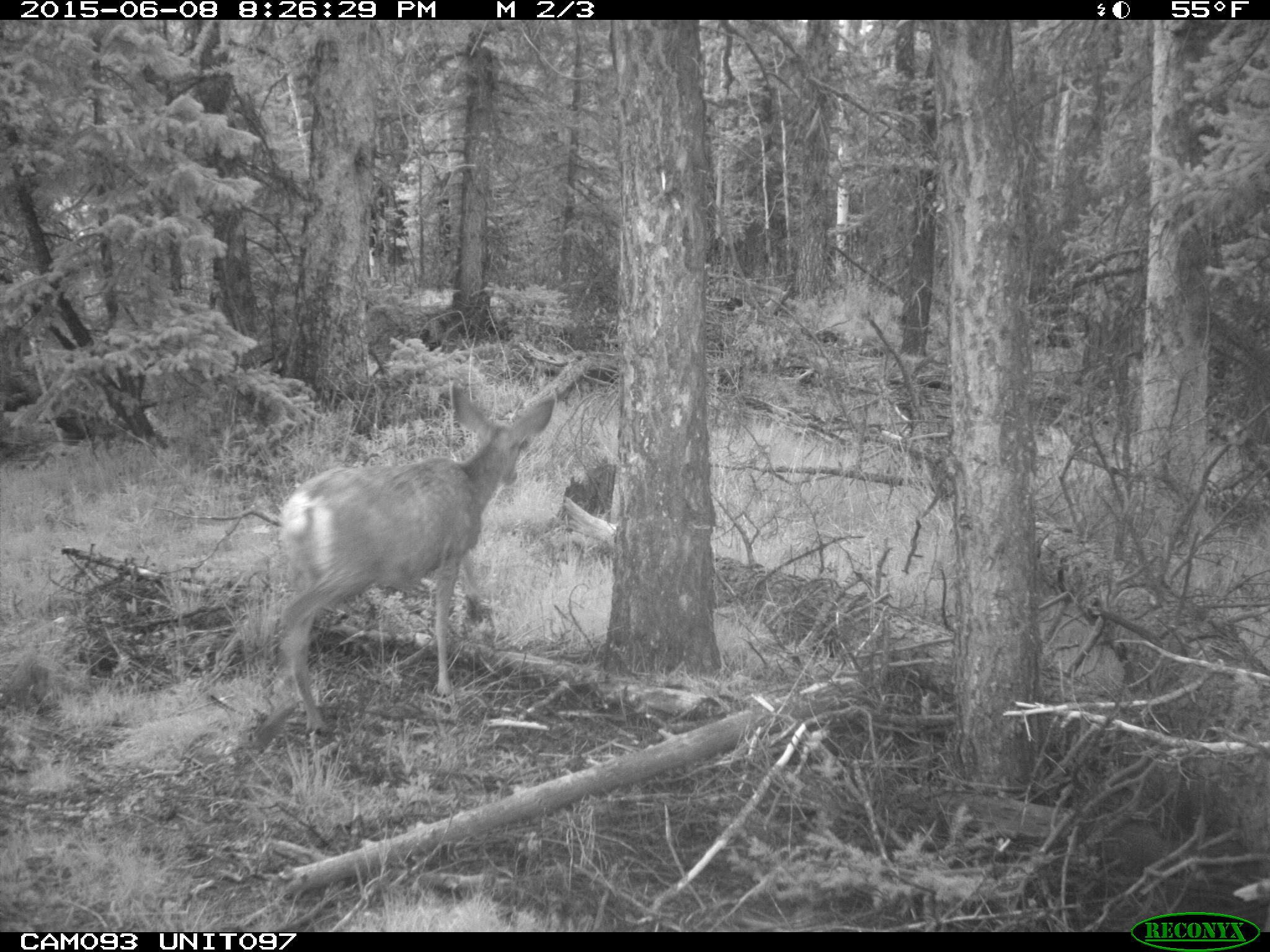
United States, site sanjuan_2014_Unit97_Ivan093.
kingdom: Animalia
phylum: Chordata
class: Mammalia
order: Artiodactyla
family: Cervidae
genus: Odocoileus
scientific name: Odocoileus hemionus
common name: mule deer